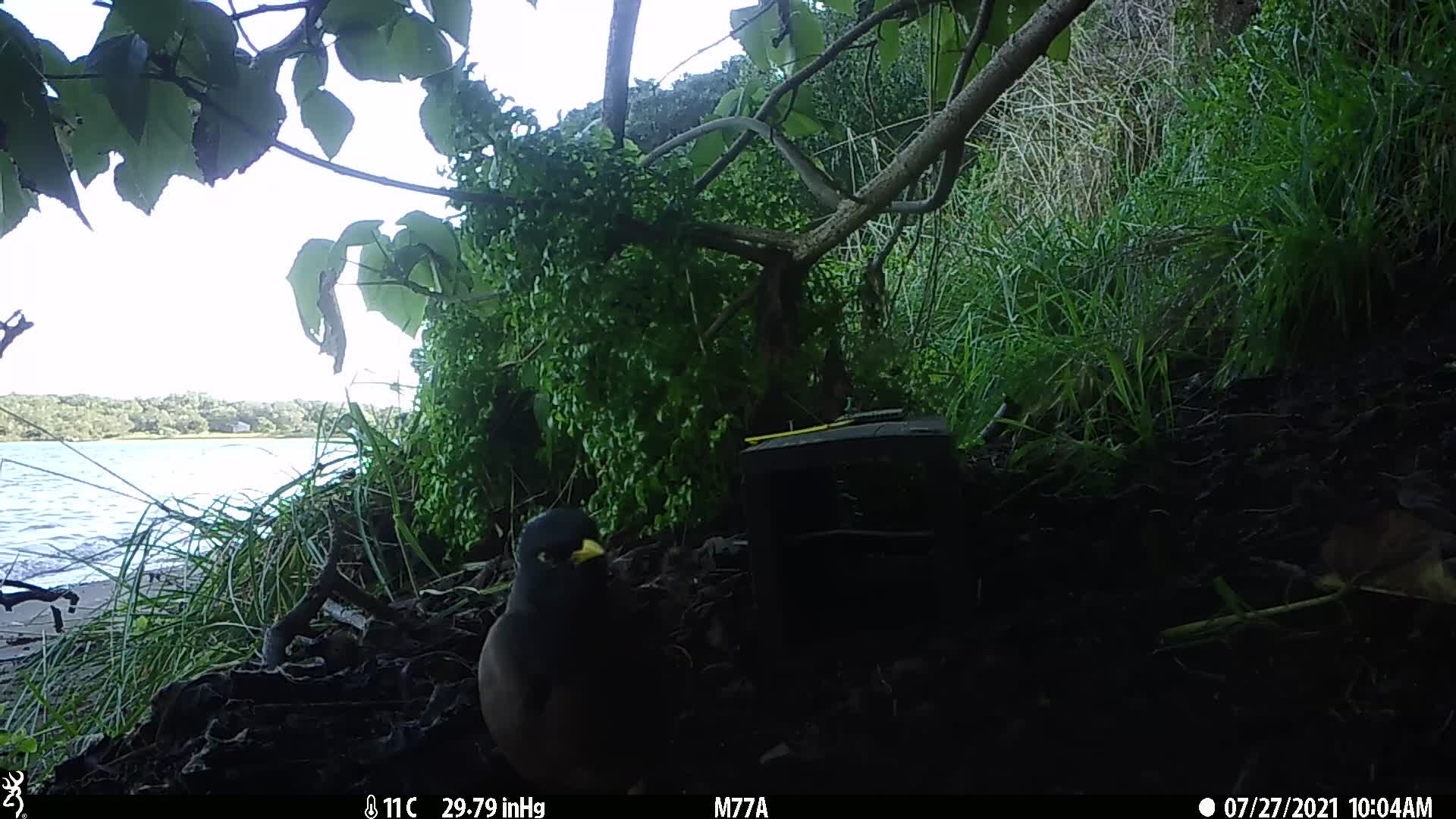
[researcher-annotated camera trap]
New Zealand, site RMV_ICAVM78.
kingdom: Animalia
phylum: Chordata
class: Aves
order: Passeriformes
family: Sturnidae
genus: Acridotheres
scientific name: Acridotheres tristis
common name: common myna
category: myna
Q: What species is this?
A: Myna (common myna) (Acridotheres tristis).